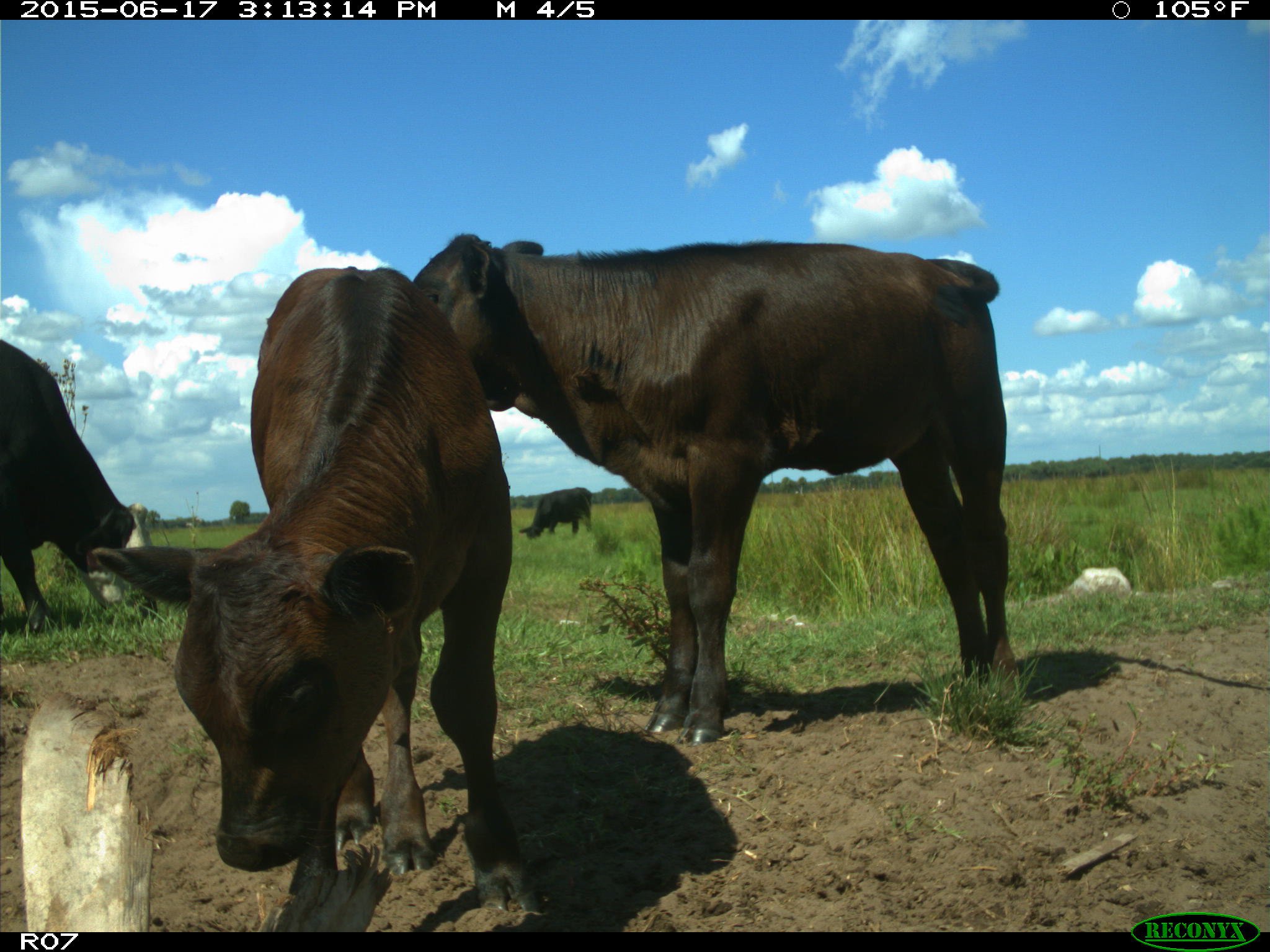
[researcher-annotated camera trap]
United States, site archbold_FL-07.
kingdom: Animalia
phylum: Chordata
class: Mammalia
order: Artiodactyla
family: Bovidae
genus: Bos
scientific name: Bos taurus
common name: domestic cow